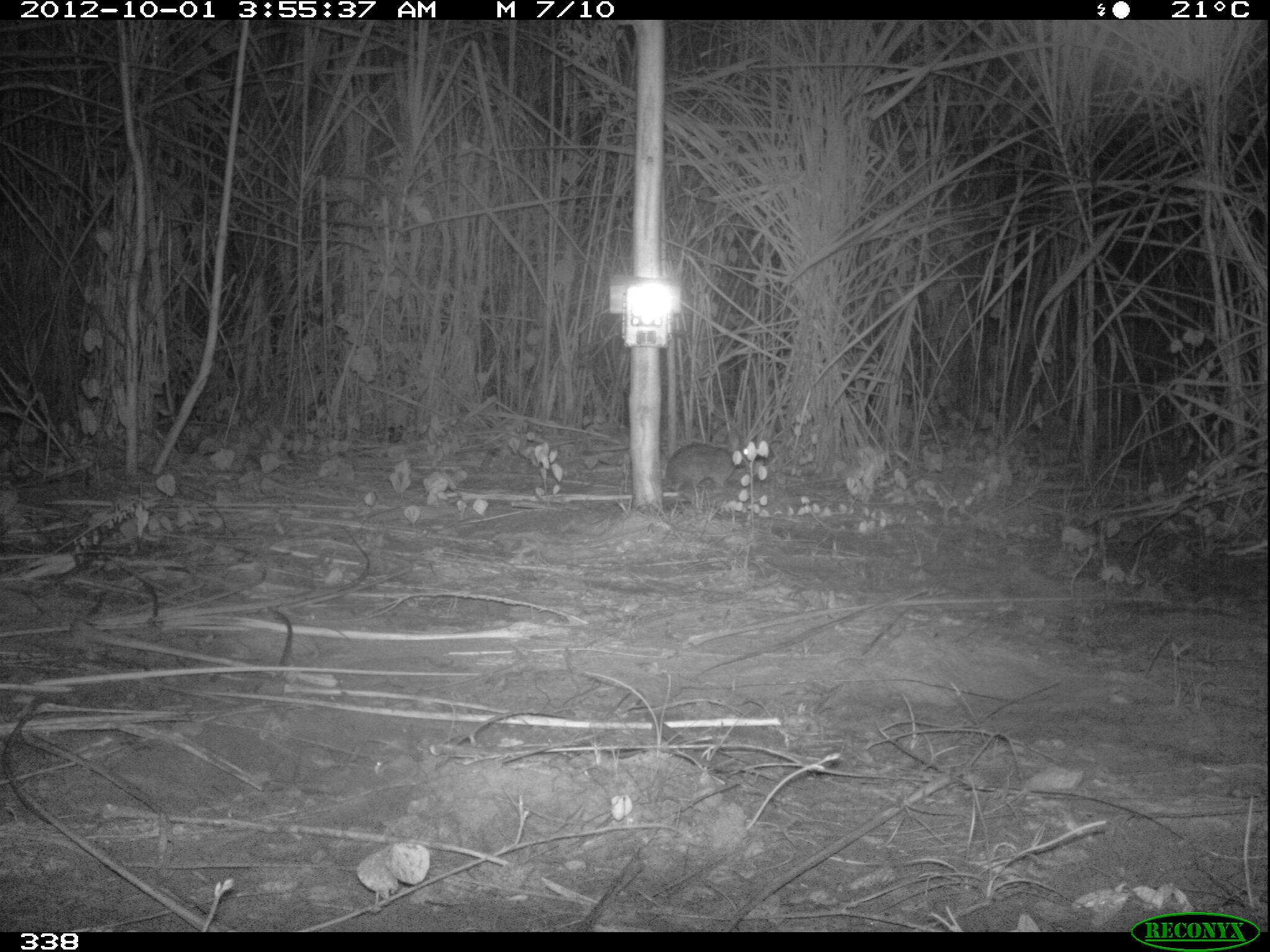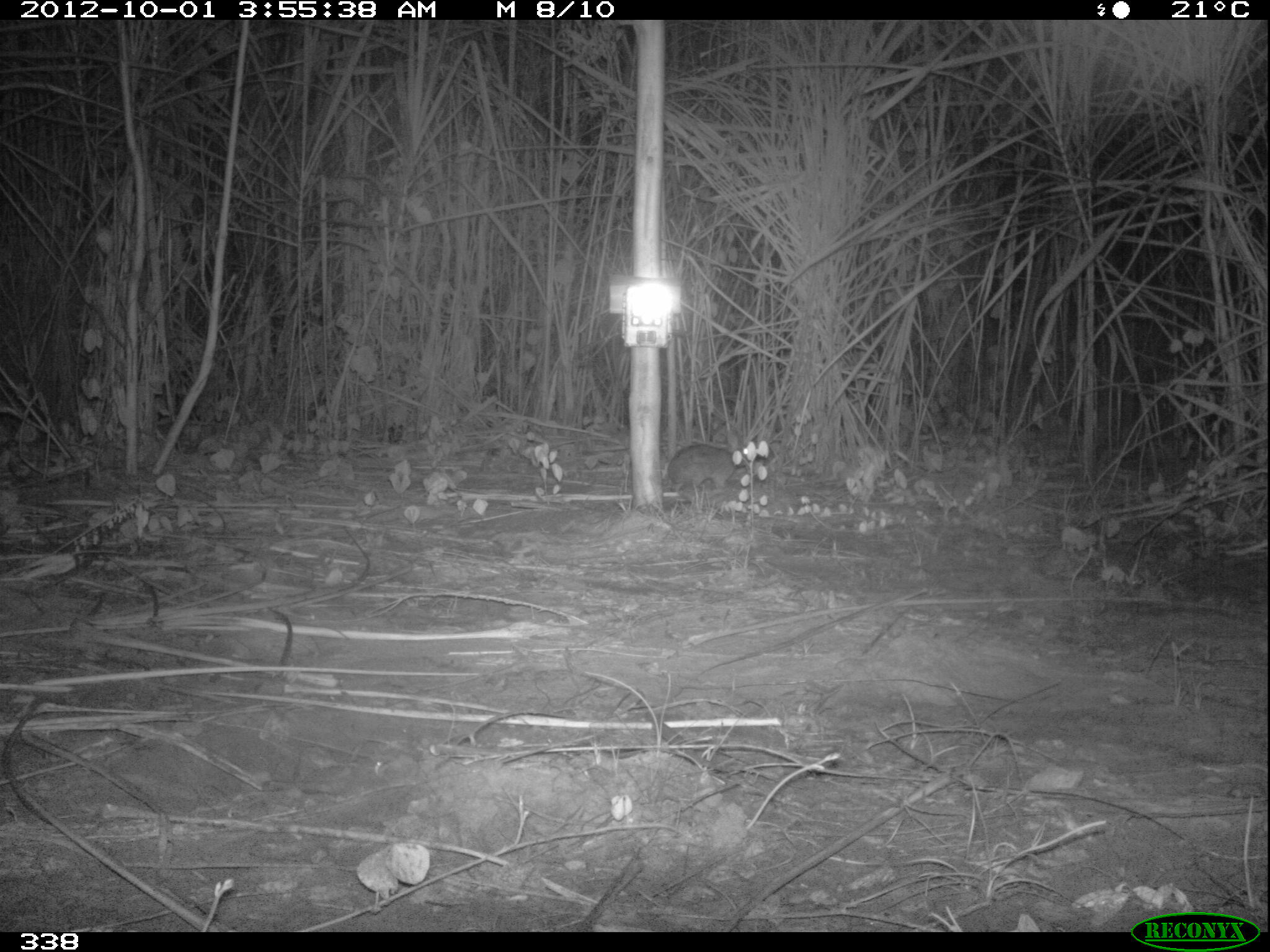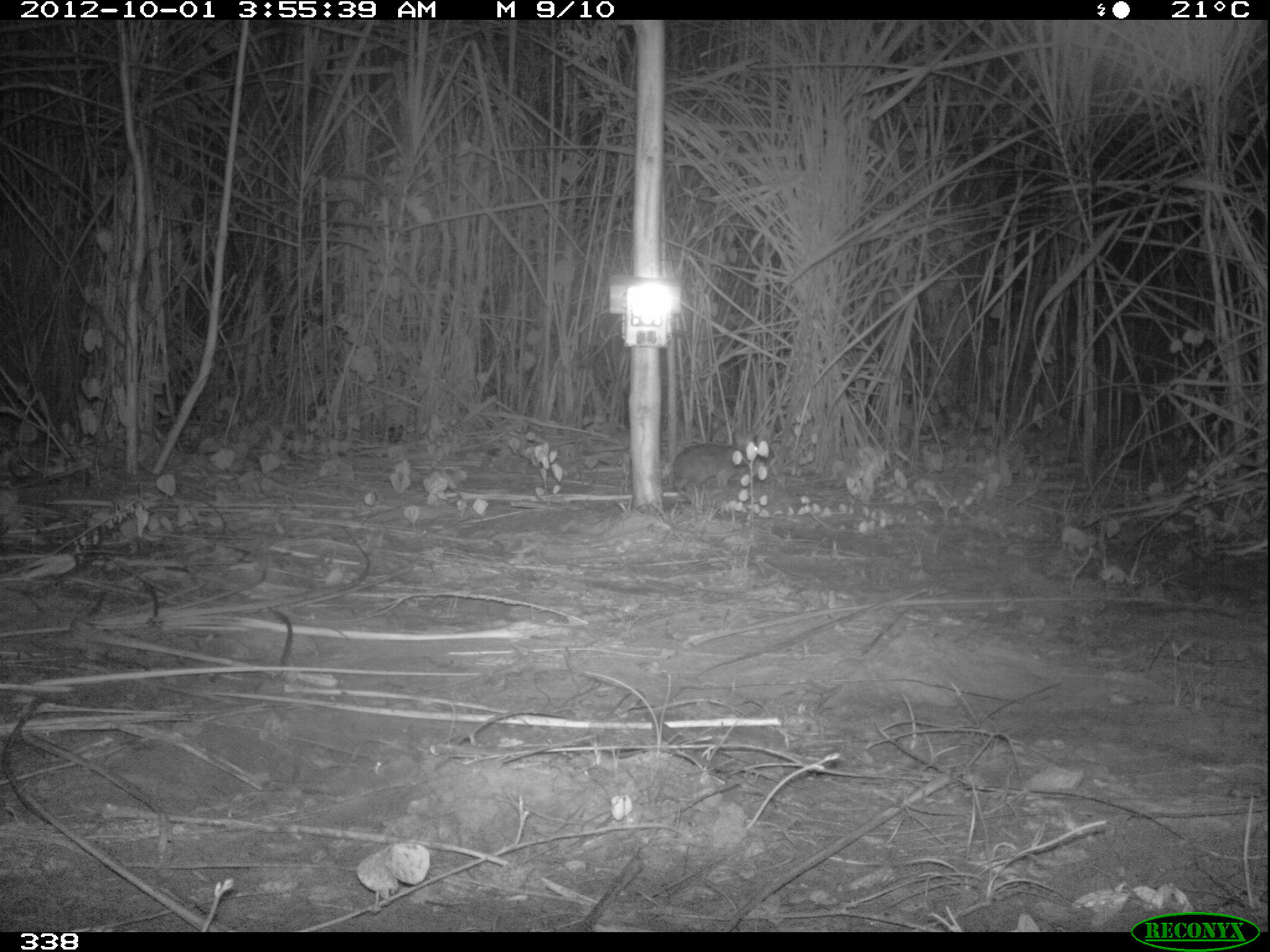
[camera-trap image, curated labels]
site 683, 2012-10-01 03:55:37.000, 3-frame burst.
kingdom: Animalia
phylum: Chordata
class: Mammalia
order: Lagomorpha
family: Leporidae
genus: Sylvilagus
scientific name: Sylvilagus brasiliensis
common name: tapeti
Sylvilagus brasiliensis (tapeti).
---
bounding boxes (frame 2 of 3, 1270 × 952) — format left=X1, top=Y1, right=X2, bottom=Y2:
sylvilagus brasiliensis: left=665, top=432, right=749, bottom=498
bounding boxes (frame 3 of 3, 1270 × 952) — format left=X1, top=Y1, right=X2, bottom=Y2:
sylvilagus brasiliensis: left=673, top=432, right=767, bottom=499